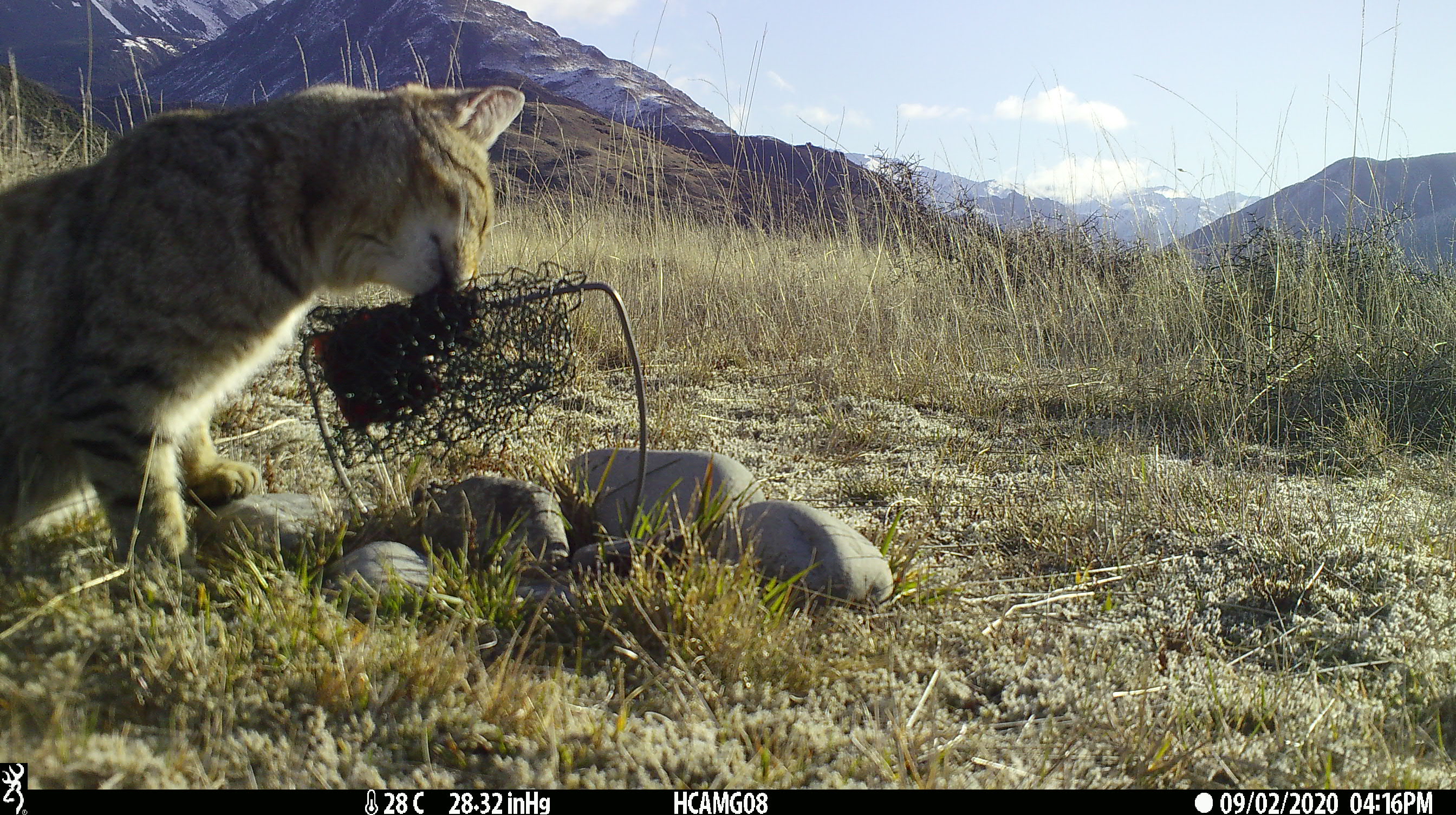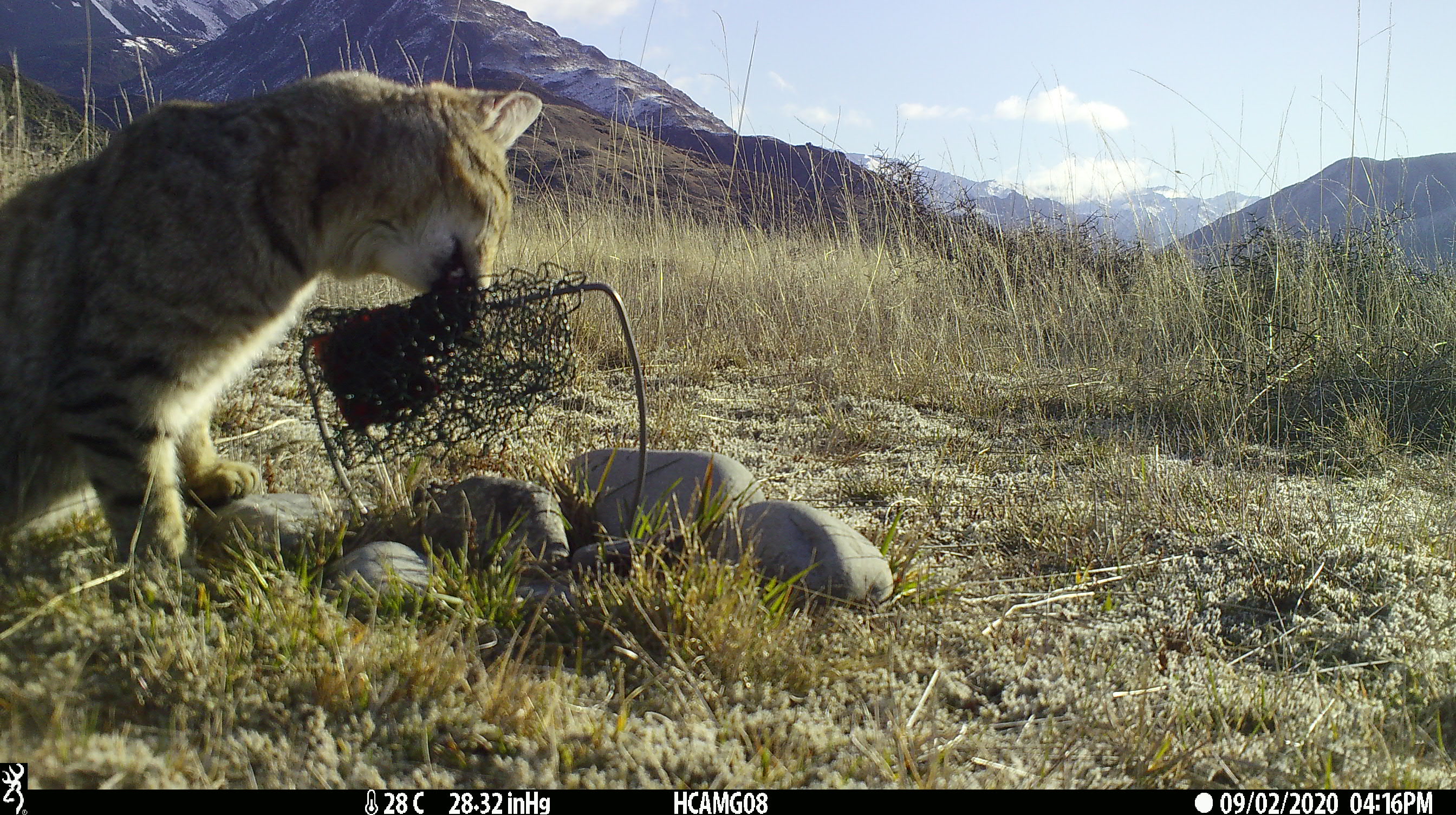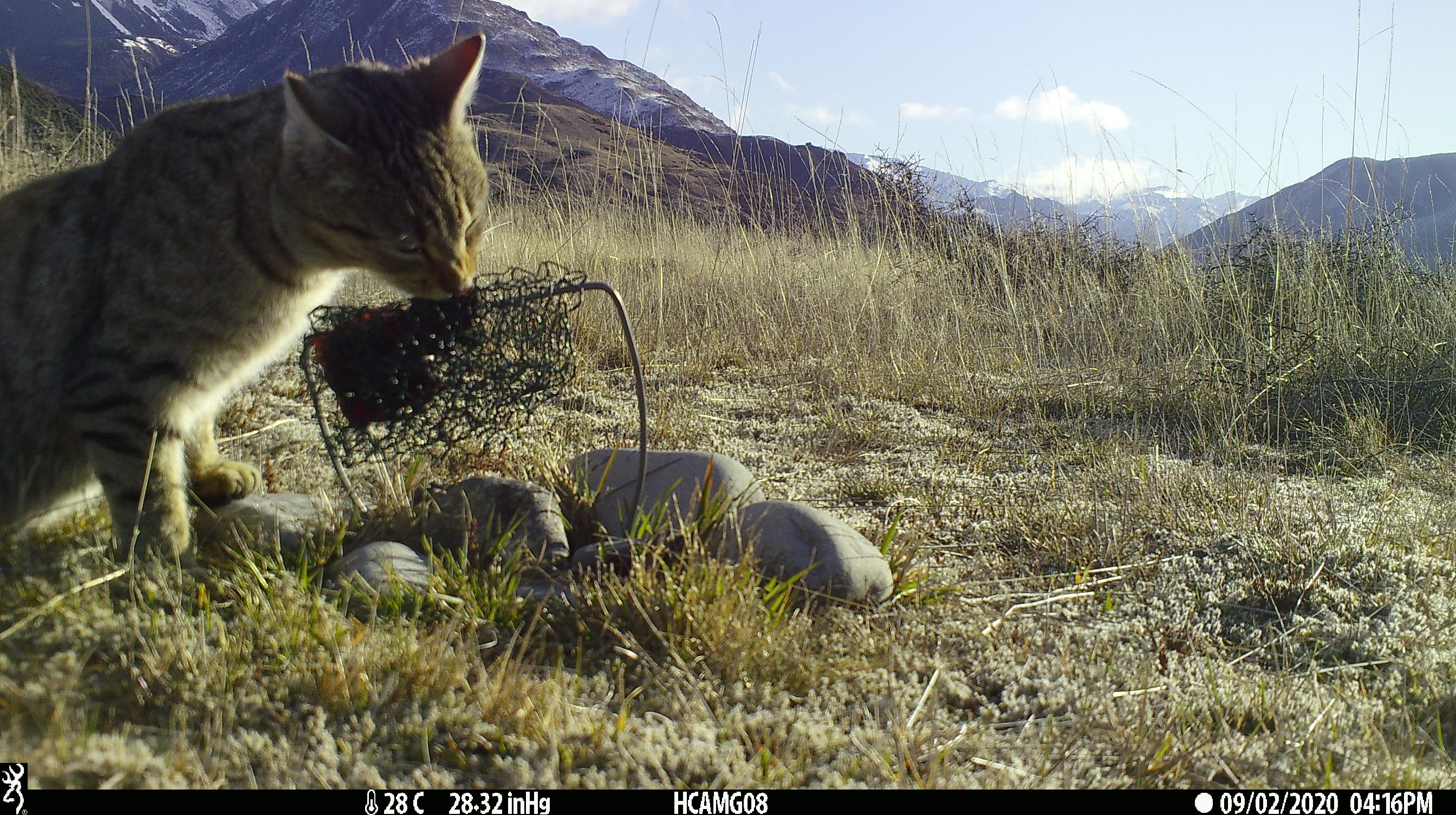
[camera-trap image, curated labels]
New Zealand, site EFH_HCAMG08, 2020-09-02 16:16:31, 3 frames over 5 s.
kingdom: Animalia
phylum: Chordata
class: Mammalia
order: Carnivora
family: Felidae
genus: Felis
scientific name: Felis catus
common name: domestic cat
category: cat